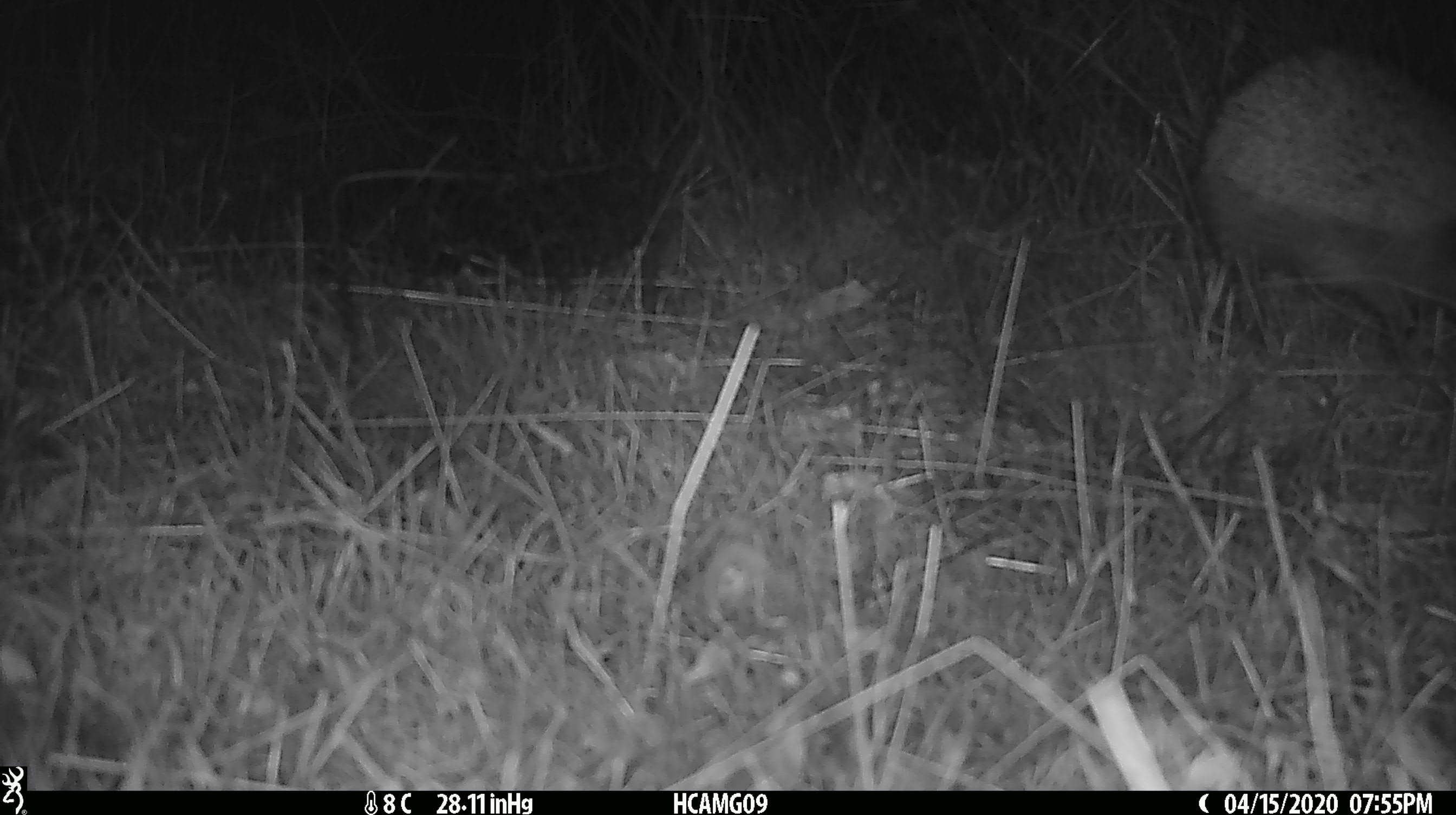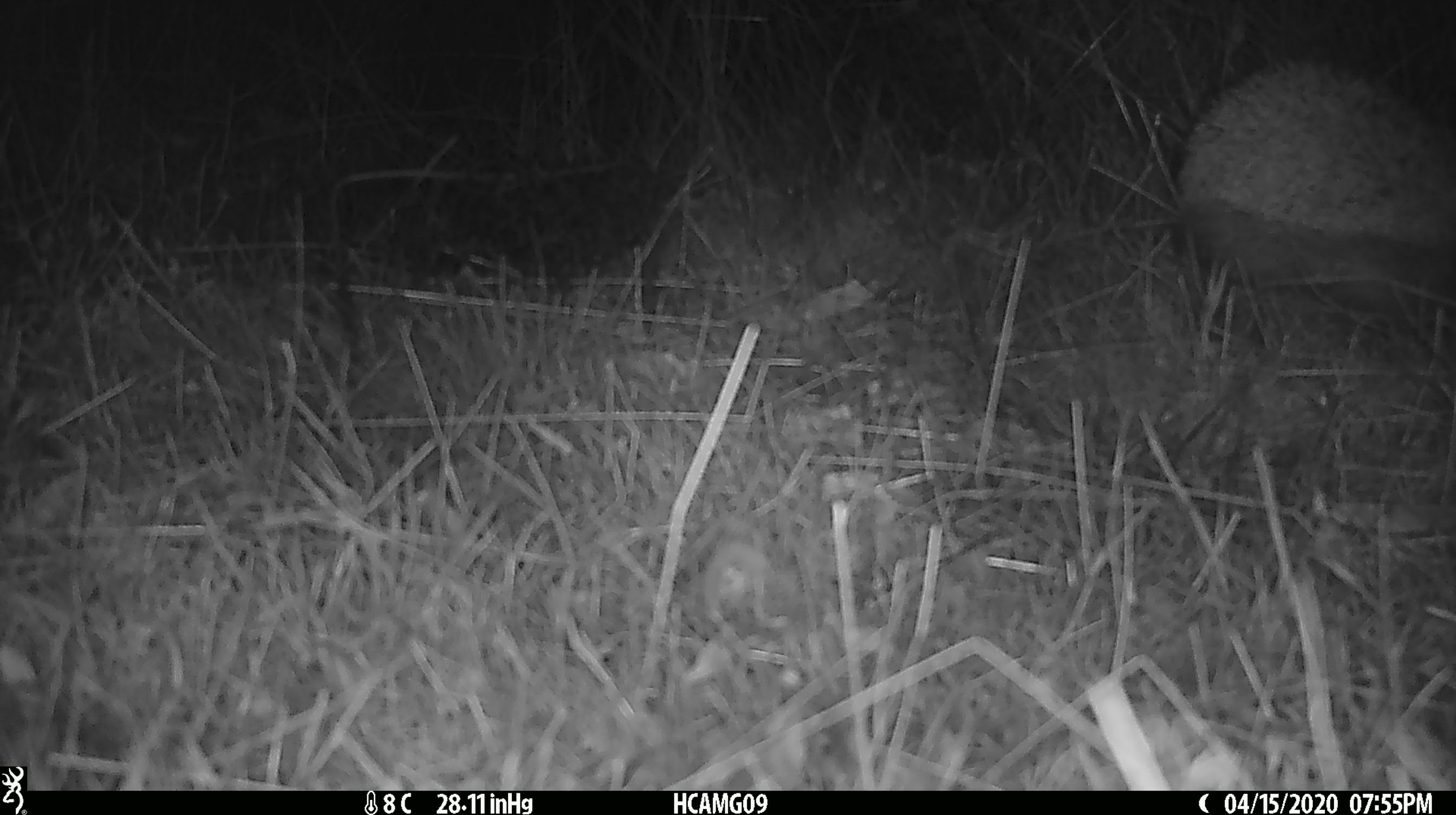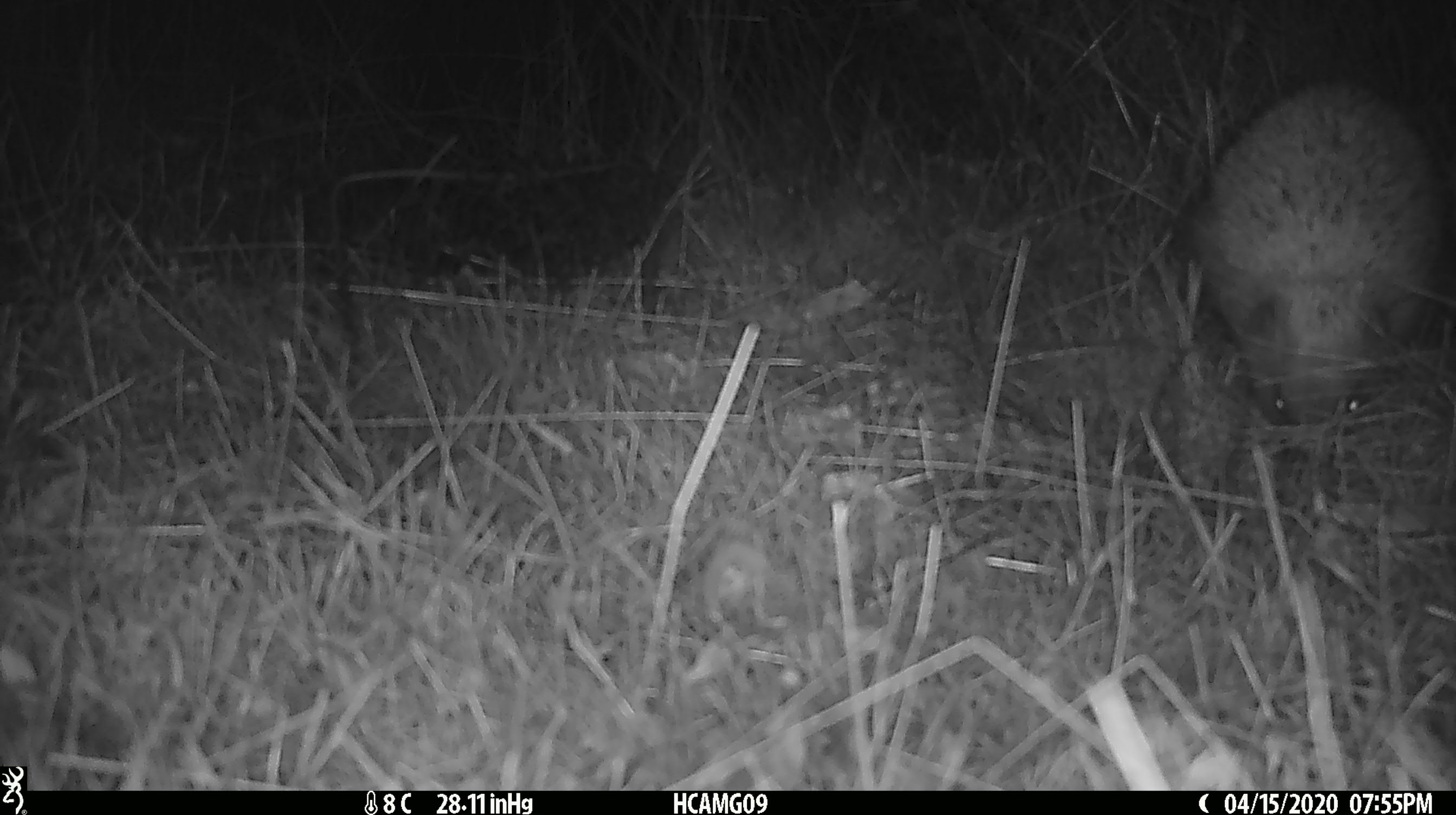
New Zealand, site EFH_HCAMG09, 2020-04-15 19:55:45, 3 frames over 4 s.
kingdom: Animalia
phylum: Chordata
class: Mammalia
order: Eulipotyphla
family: Erinaceidae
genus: Erinaceus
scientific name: Erinaceus europaeus europaeus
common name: european hedgehog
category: hedgehog